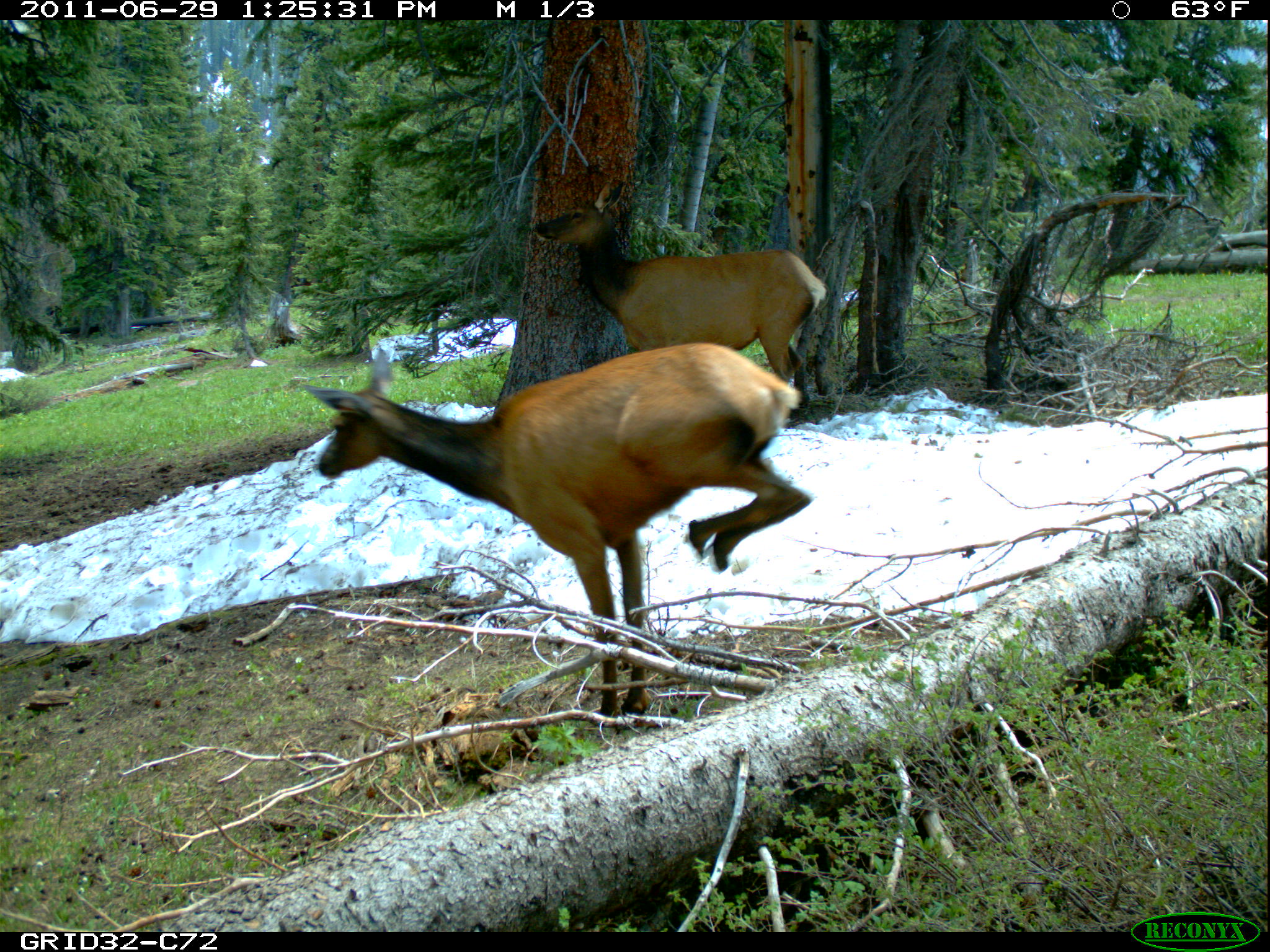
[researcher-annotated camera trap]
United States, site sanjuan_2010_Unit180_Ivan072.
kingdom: Animalia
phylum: Chordata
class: Mammalia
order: Artiodactyla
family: Cervidae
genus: Cervus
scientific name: Cervus elaphus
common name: red deer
Cervus elaphus (red deer).